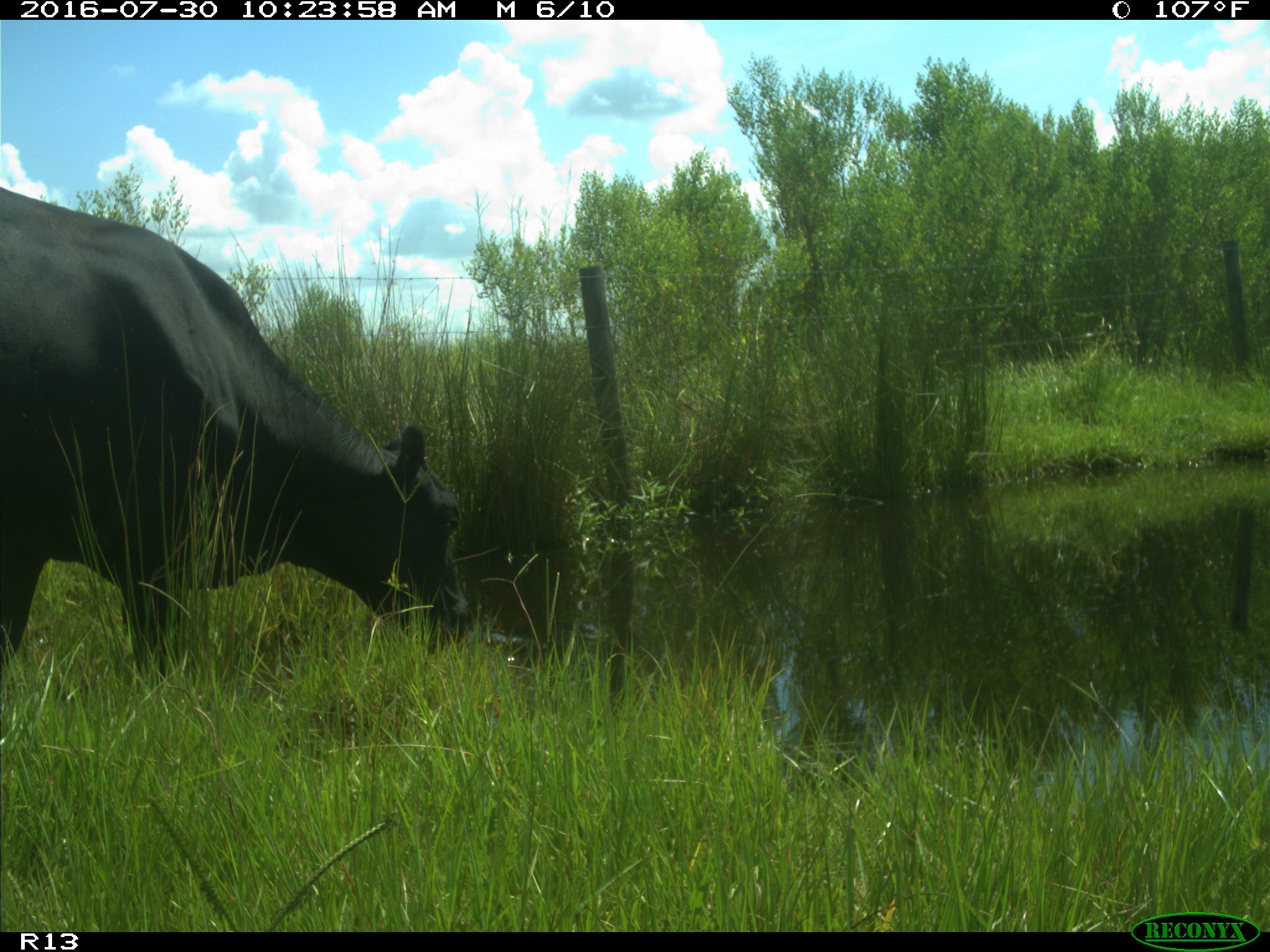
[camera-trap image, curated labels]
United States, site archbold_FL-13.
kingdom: Animalia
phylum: Chordata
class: Mammalia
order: Artiodactyla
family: Bovidae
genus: Bos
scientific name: Bos taurus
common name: domestic cow